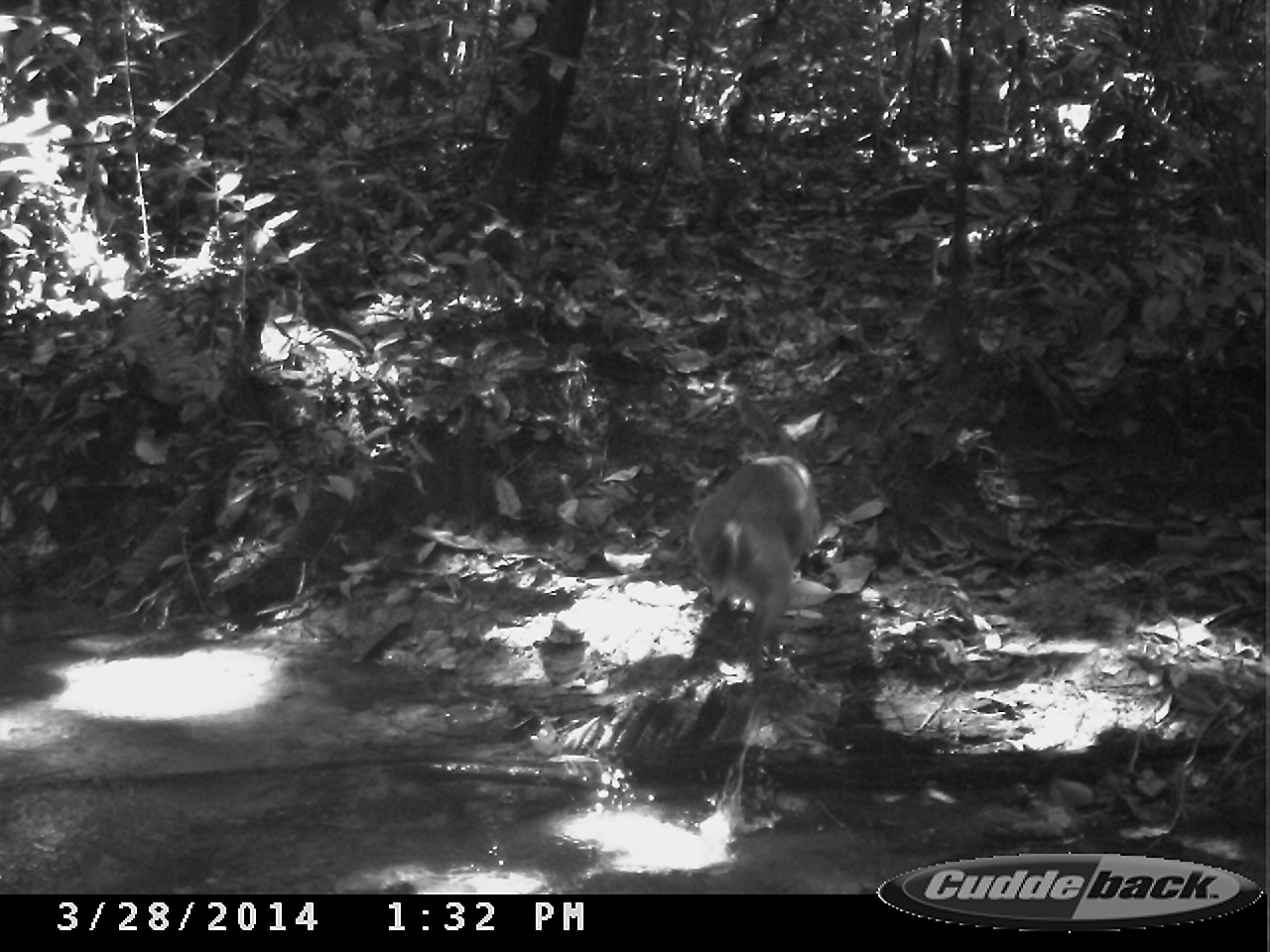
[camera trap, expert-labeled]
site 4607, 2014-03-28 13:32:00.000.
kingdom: Animalia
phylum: Chordata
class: Mammalia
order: Artiodactyla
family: Cervidae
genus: Mazama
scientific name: Mazama americana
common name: red brocket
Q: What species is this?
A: Mazama americana (red brocket).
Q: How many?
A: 1.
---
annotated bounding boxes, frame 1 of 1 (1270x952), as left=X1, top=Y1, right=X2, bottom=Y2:
mazama americana: left=688, top=455, right=823, bottom=700